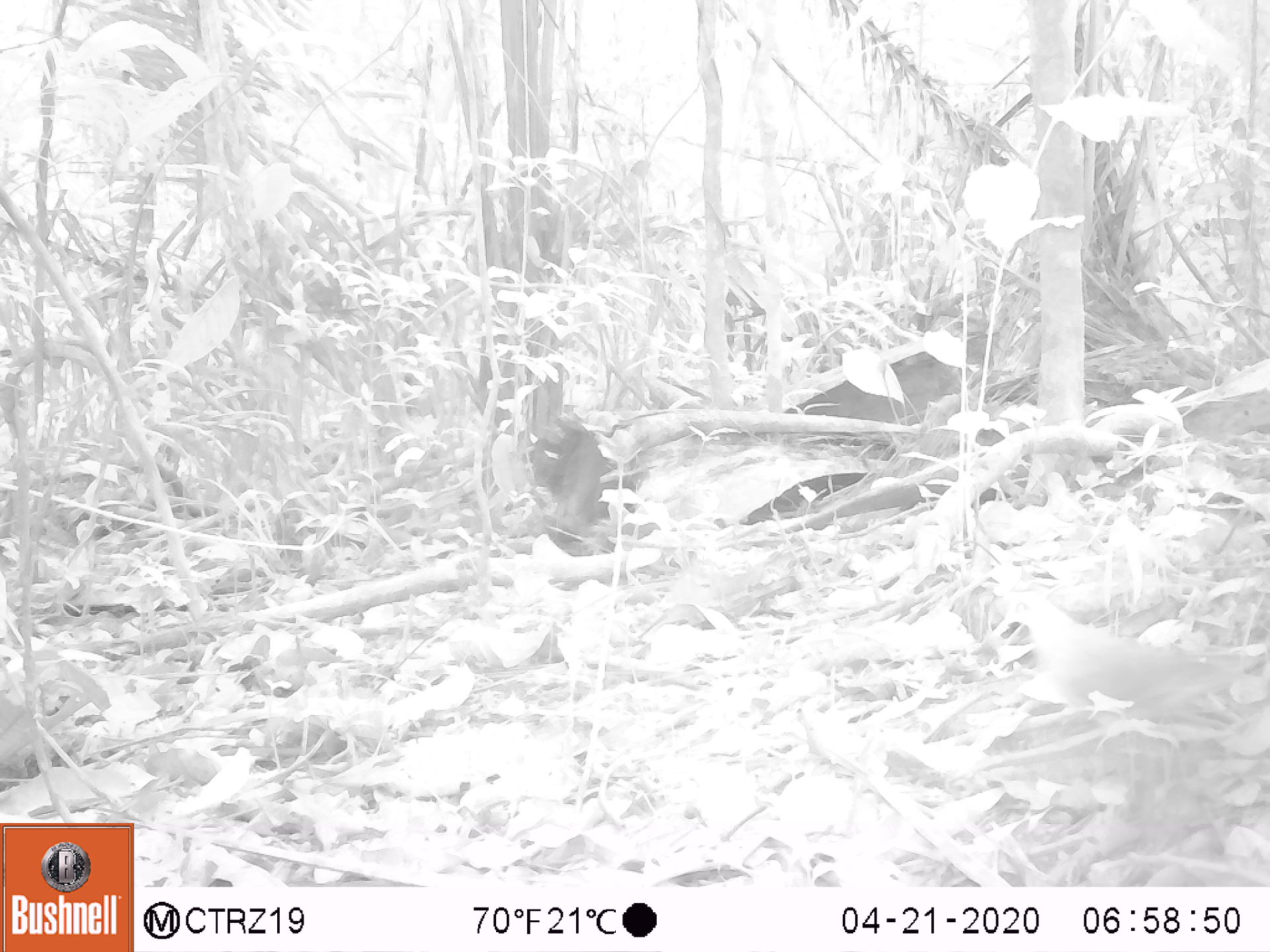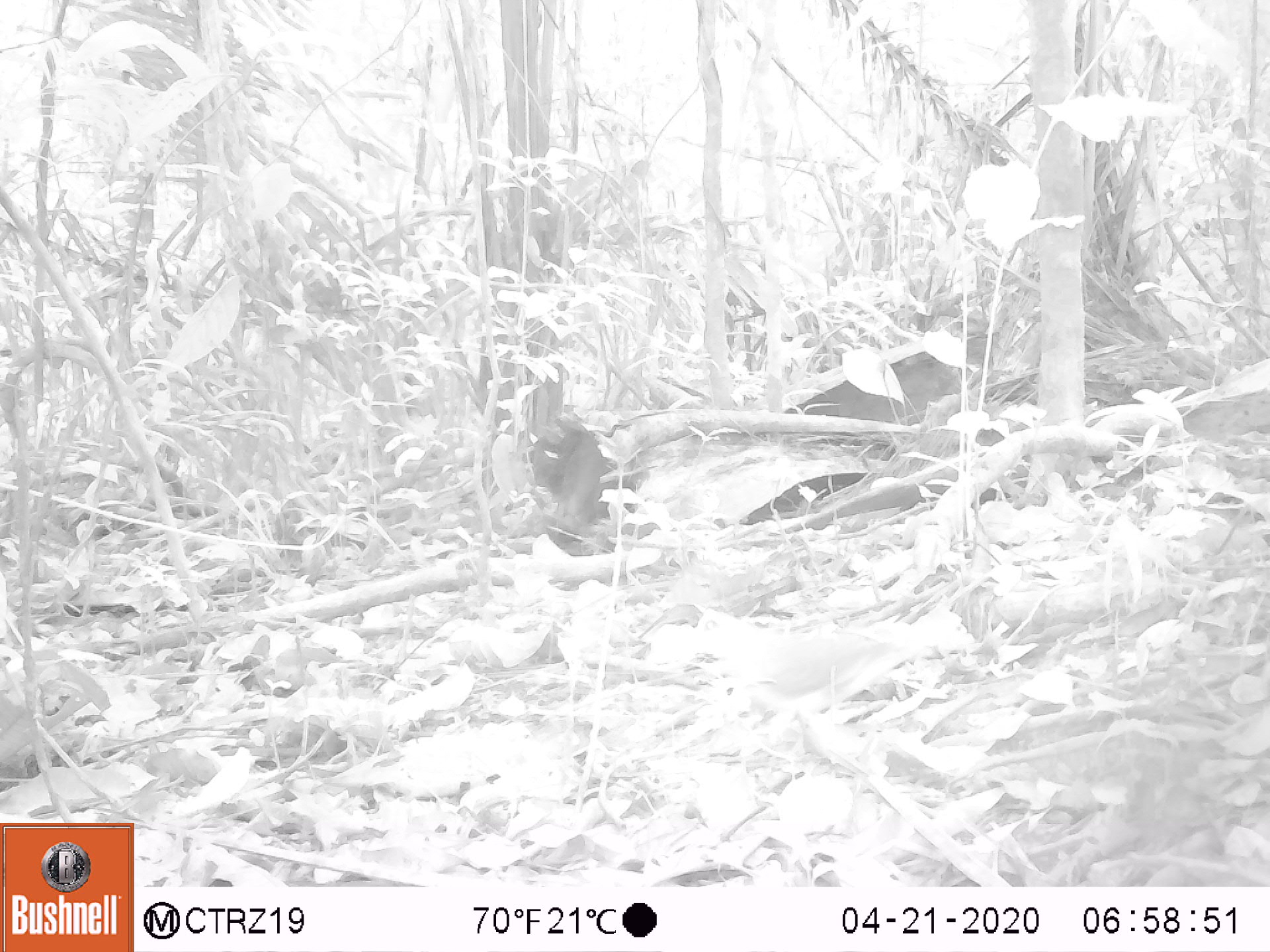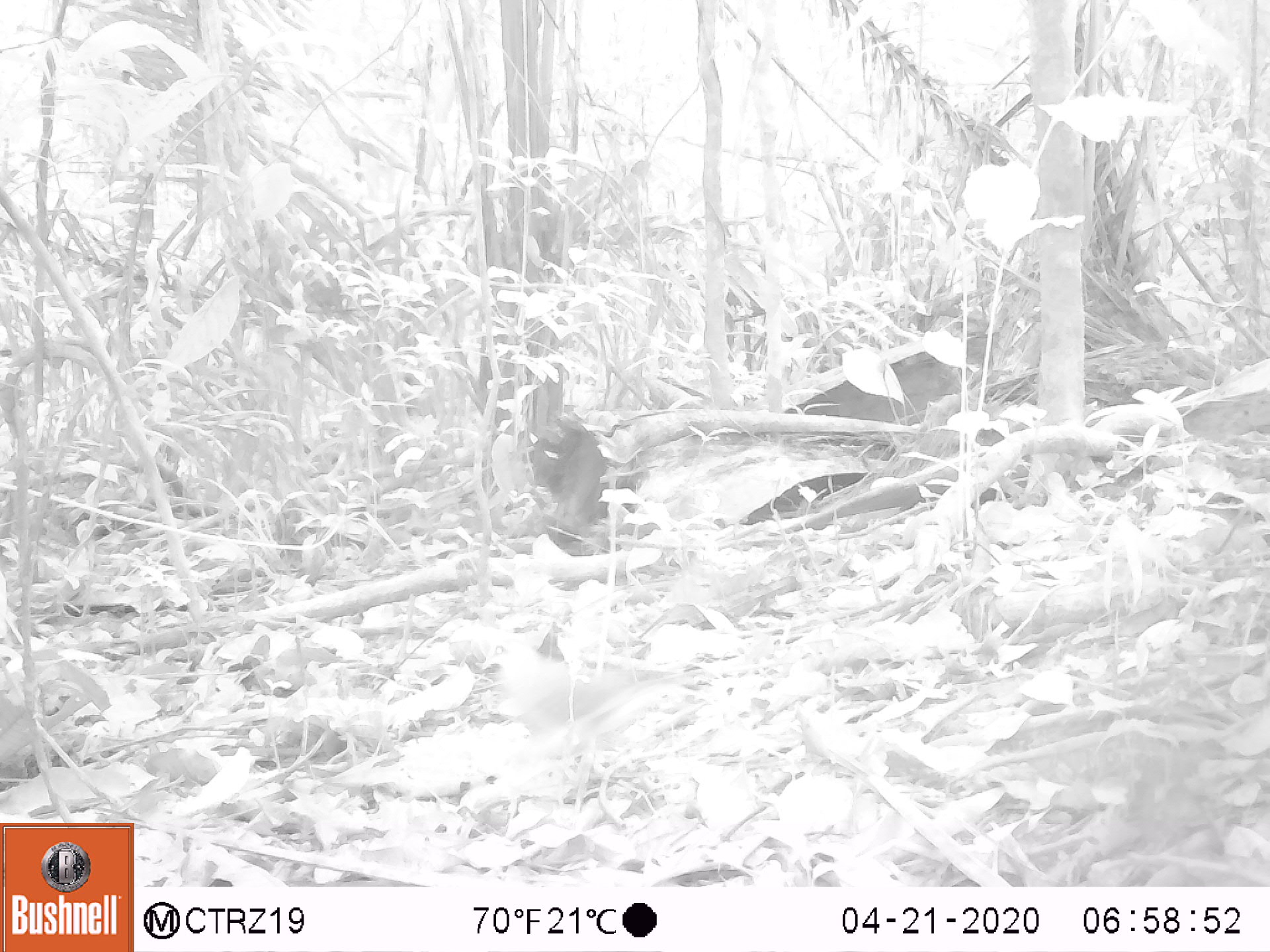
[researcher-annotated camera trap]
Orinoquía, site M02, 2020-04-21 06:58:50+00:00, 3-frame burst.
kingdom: Animalia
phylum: Chordata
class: Aves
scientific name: Aves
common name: bird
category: unknown bird